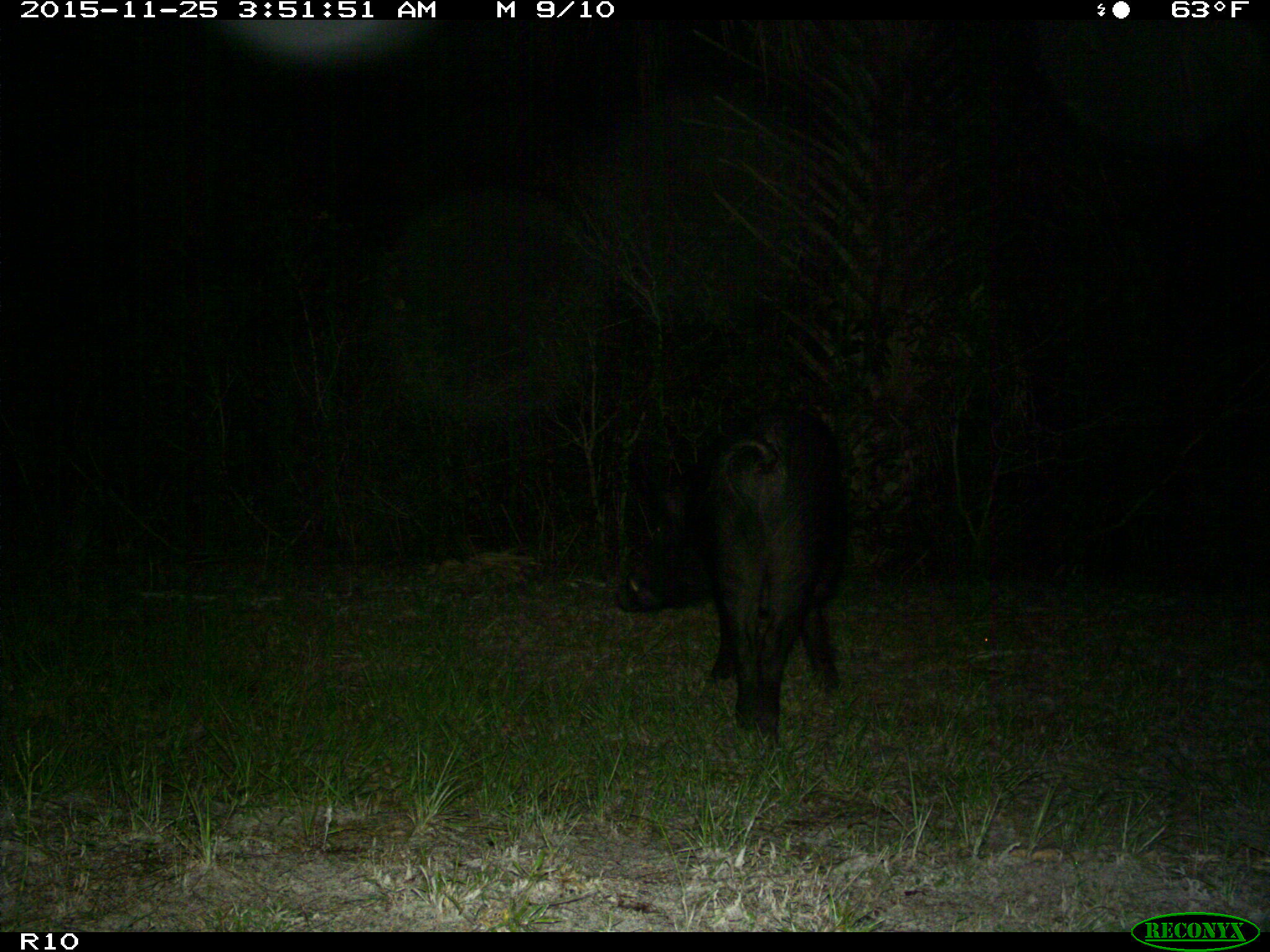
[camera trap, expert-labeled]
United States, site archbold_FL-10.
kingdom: Animalia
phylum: Chordata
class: Mammalia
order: Artiodactyla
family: Suidae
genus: Sus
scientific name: Sus scrofa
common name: wild boar